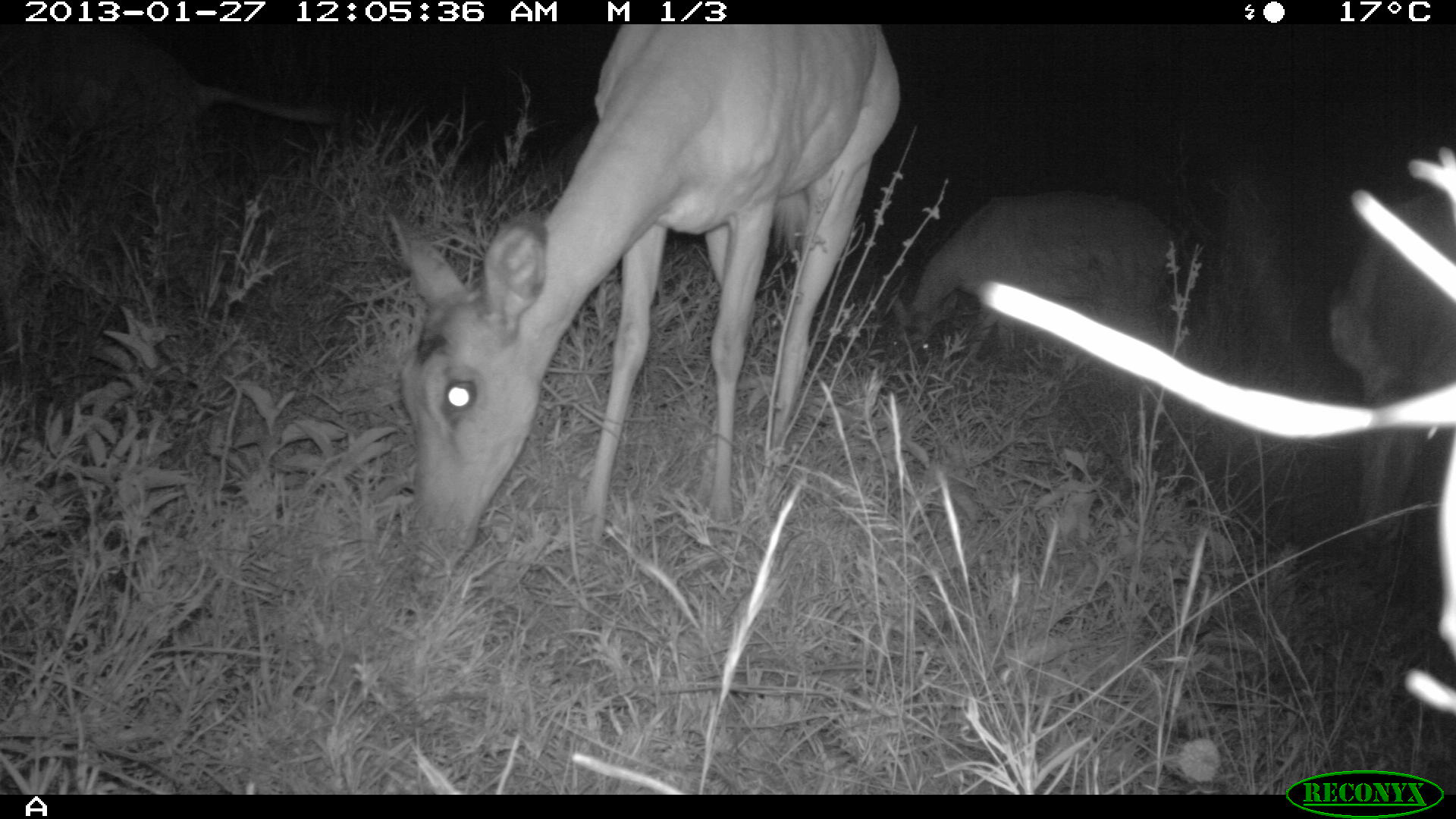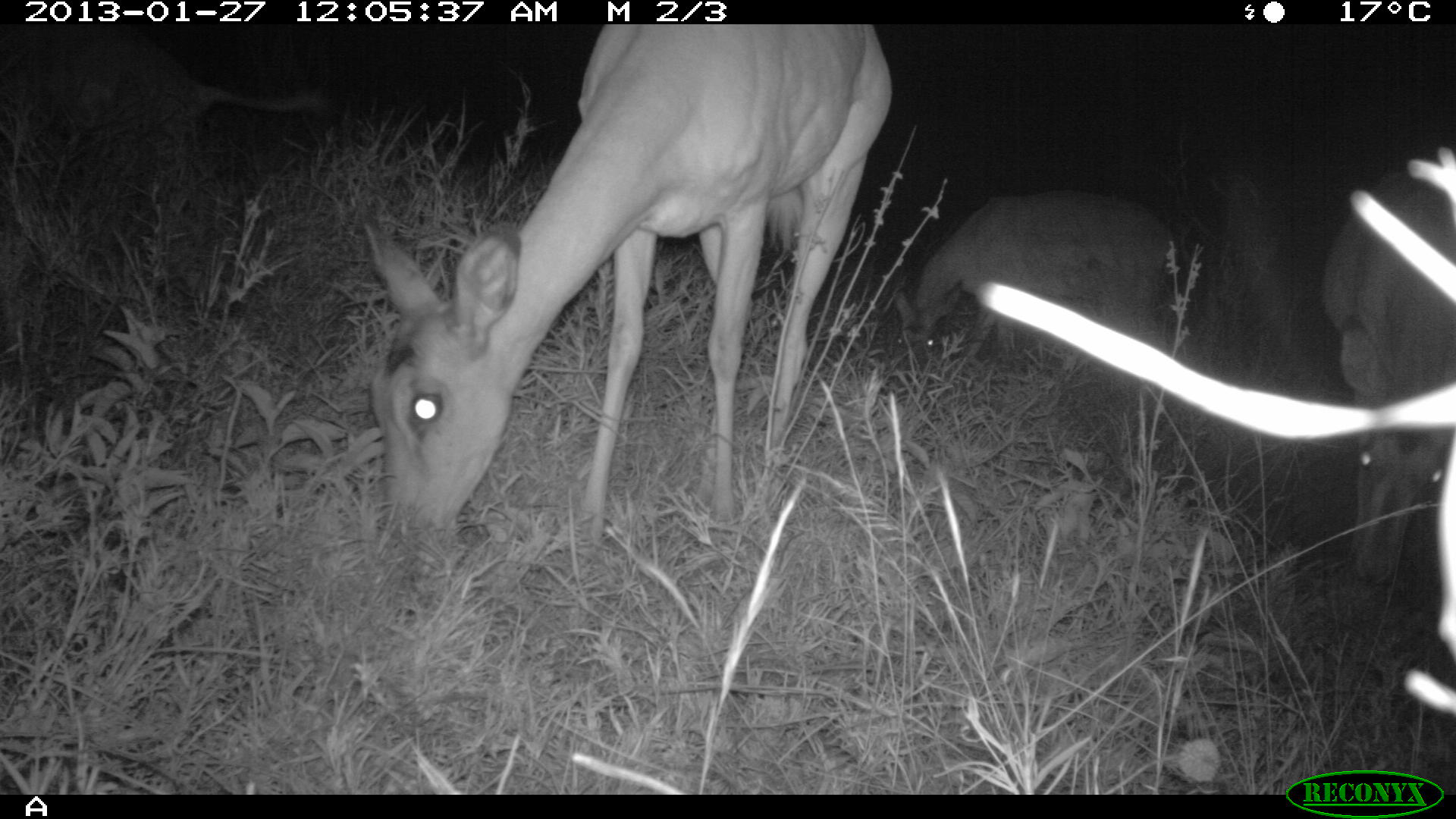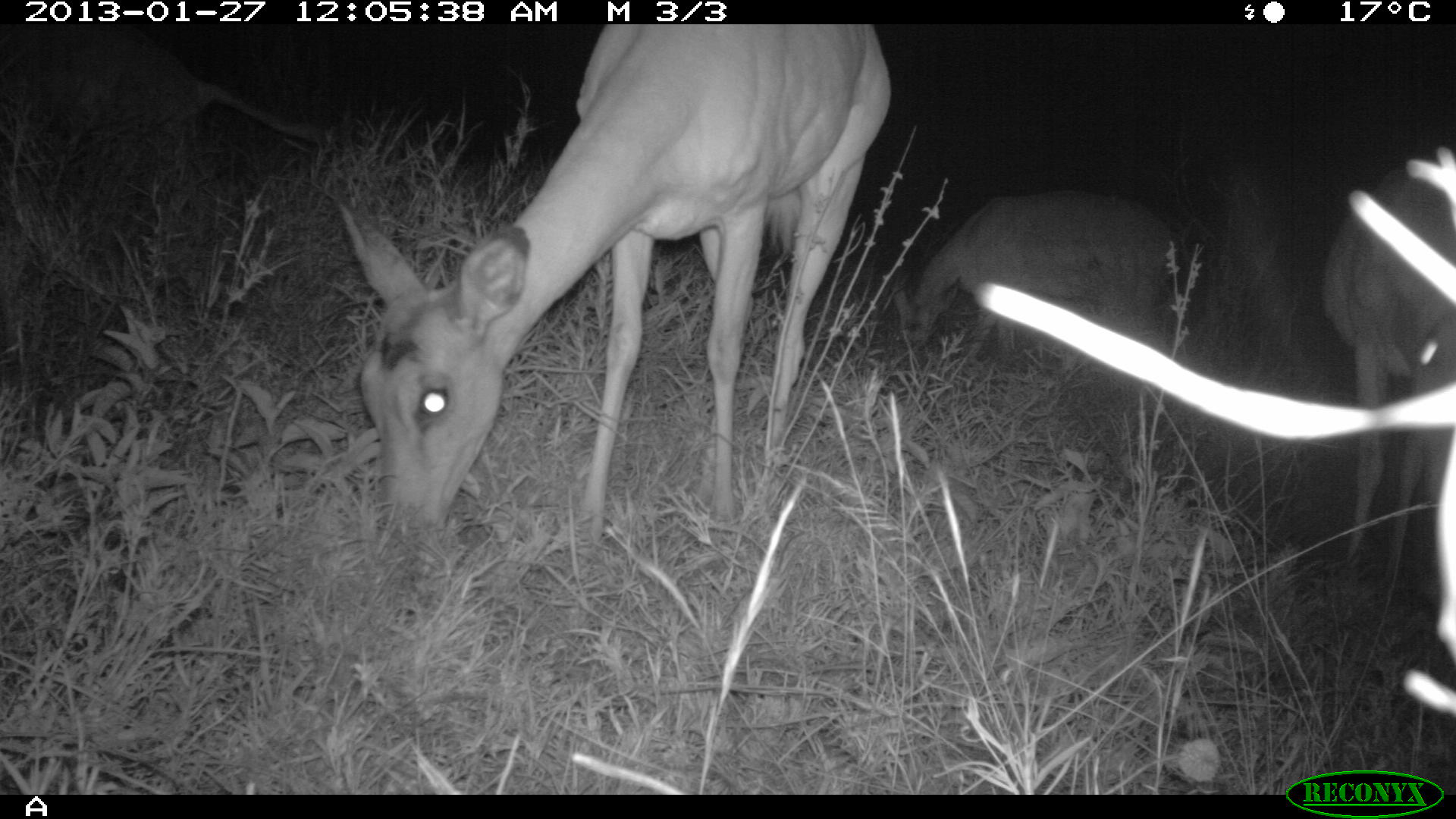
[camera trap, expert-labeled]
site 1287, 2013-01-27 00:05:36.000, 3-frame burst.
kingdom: Animalia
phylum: Chordata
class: Mammalia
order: Artiodactyla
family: Bovidae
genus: Aepyceros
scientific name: Aepyceros melampus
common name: impala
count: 4